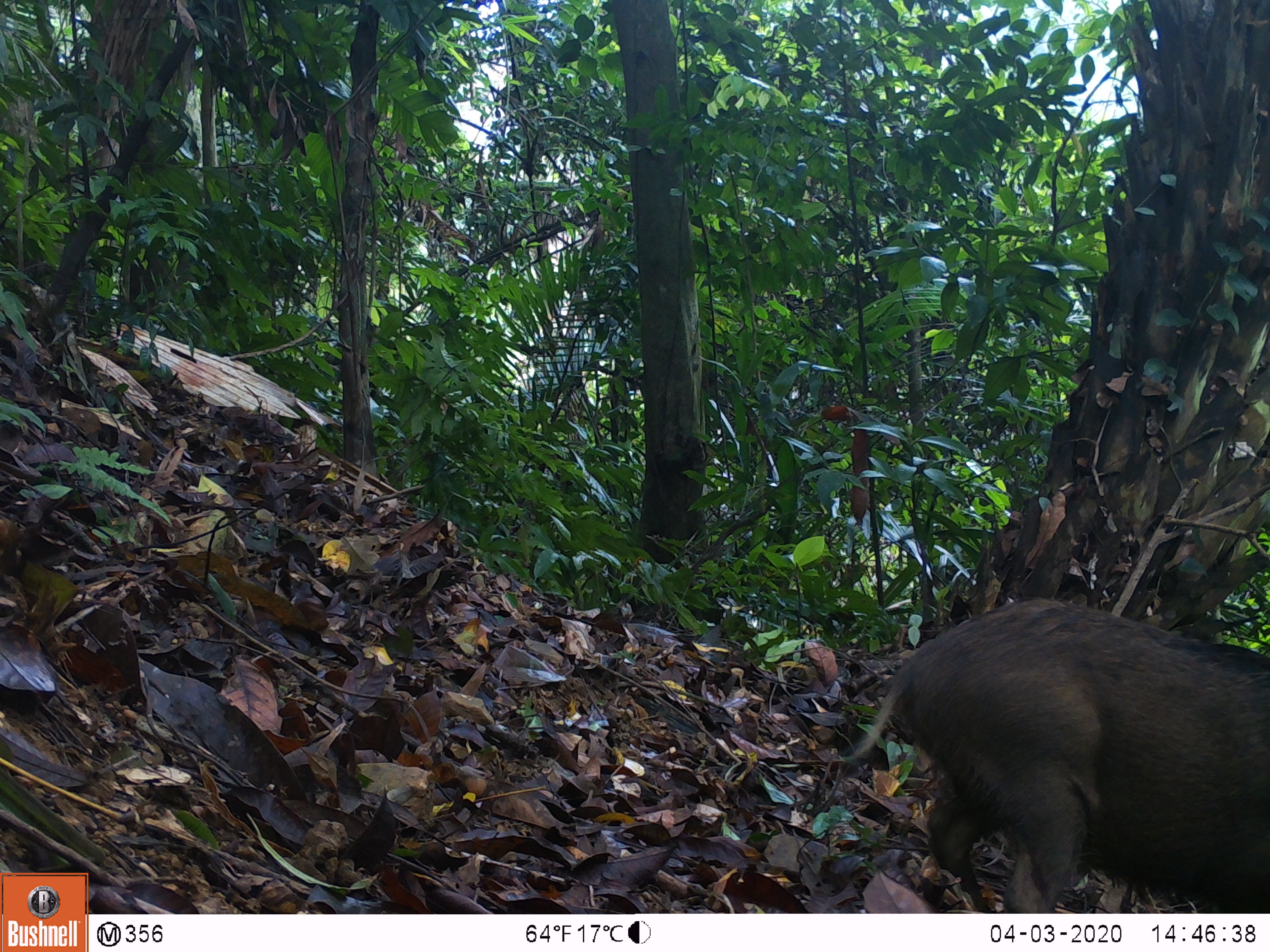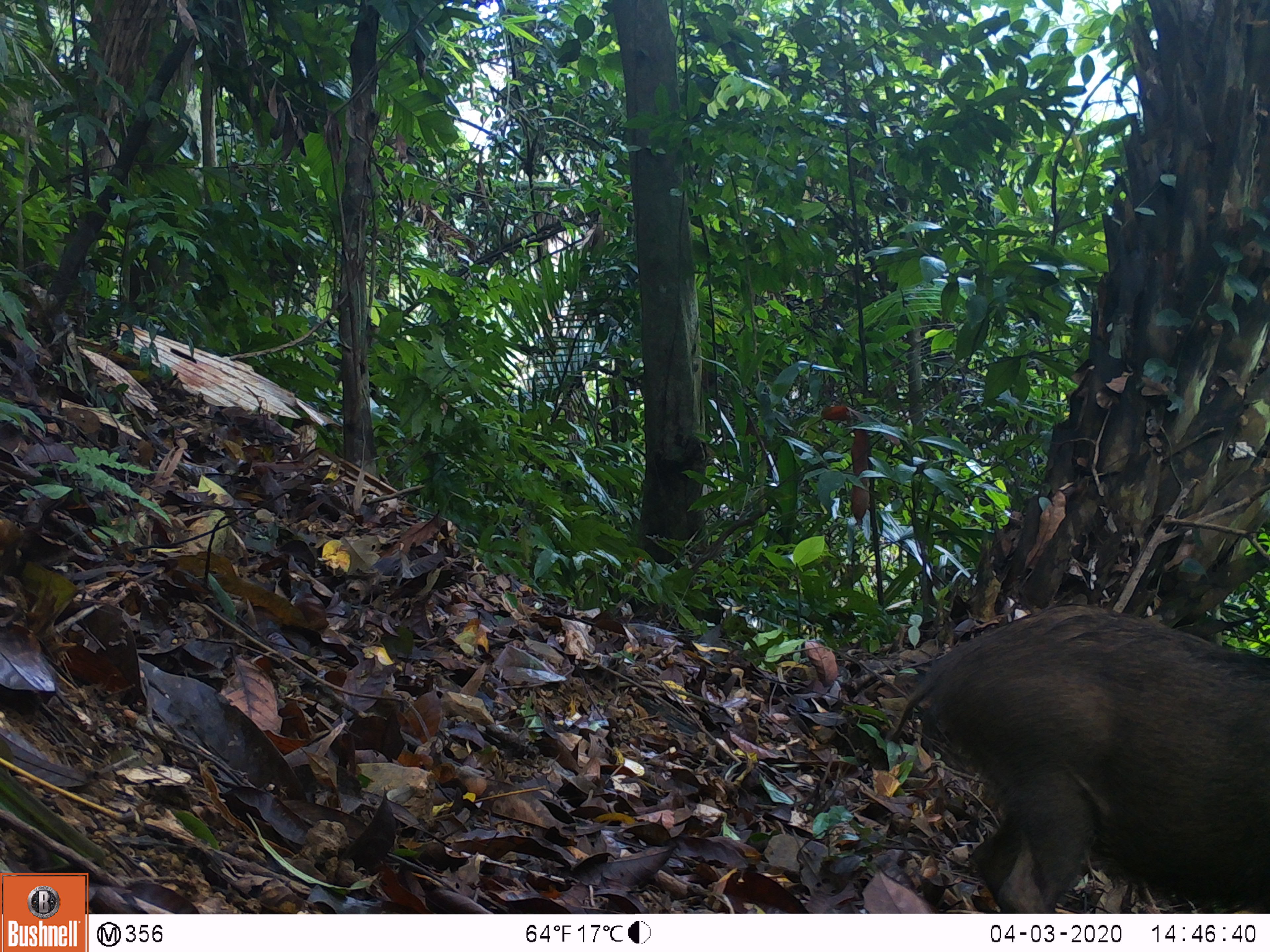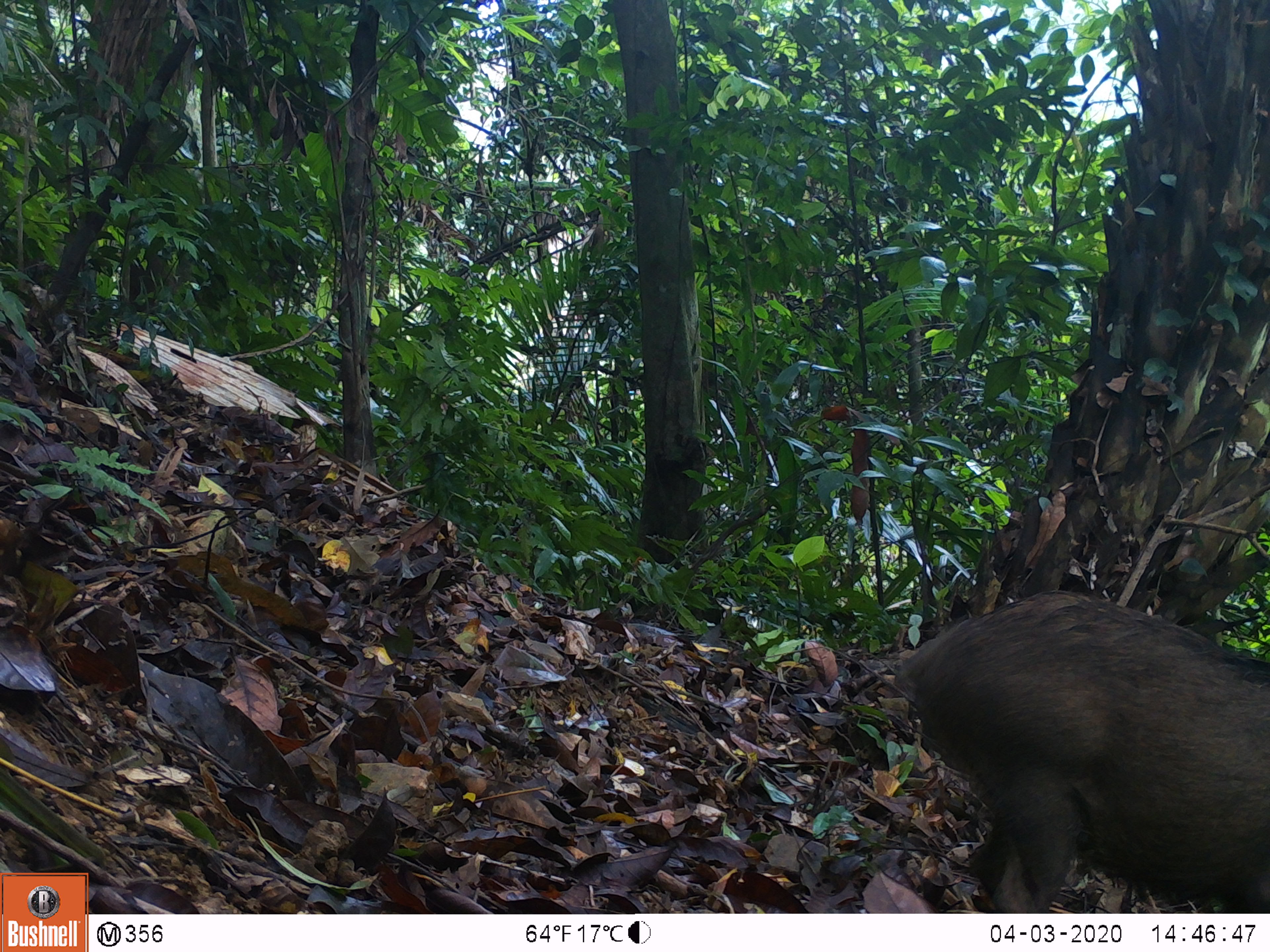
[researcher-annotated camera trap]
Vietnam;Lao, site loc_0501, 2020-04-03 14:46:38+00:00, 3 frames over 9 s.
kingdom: Animalia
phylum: Chordata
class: Mammalia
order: Artiodactyla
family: Suidae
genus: Sus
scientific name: Sus scrofa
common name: eurasian wild pig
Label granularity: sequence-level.